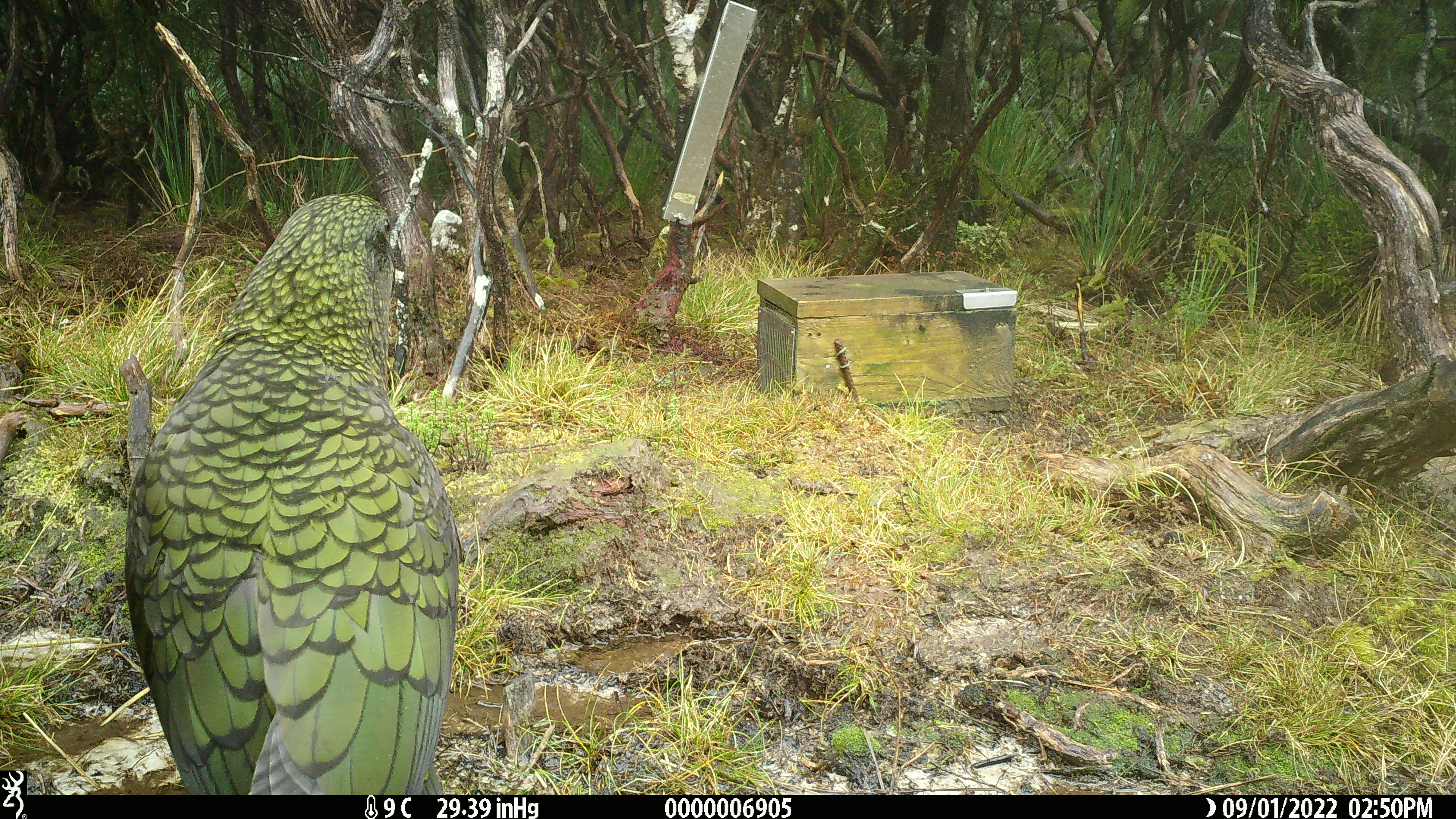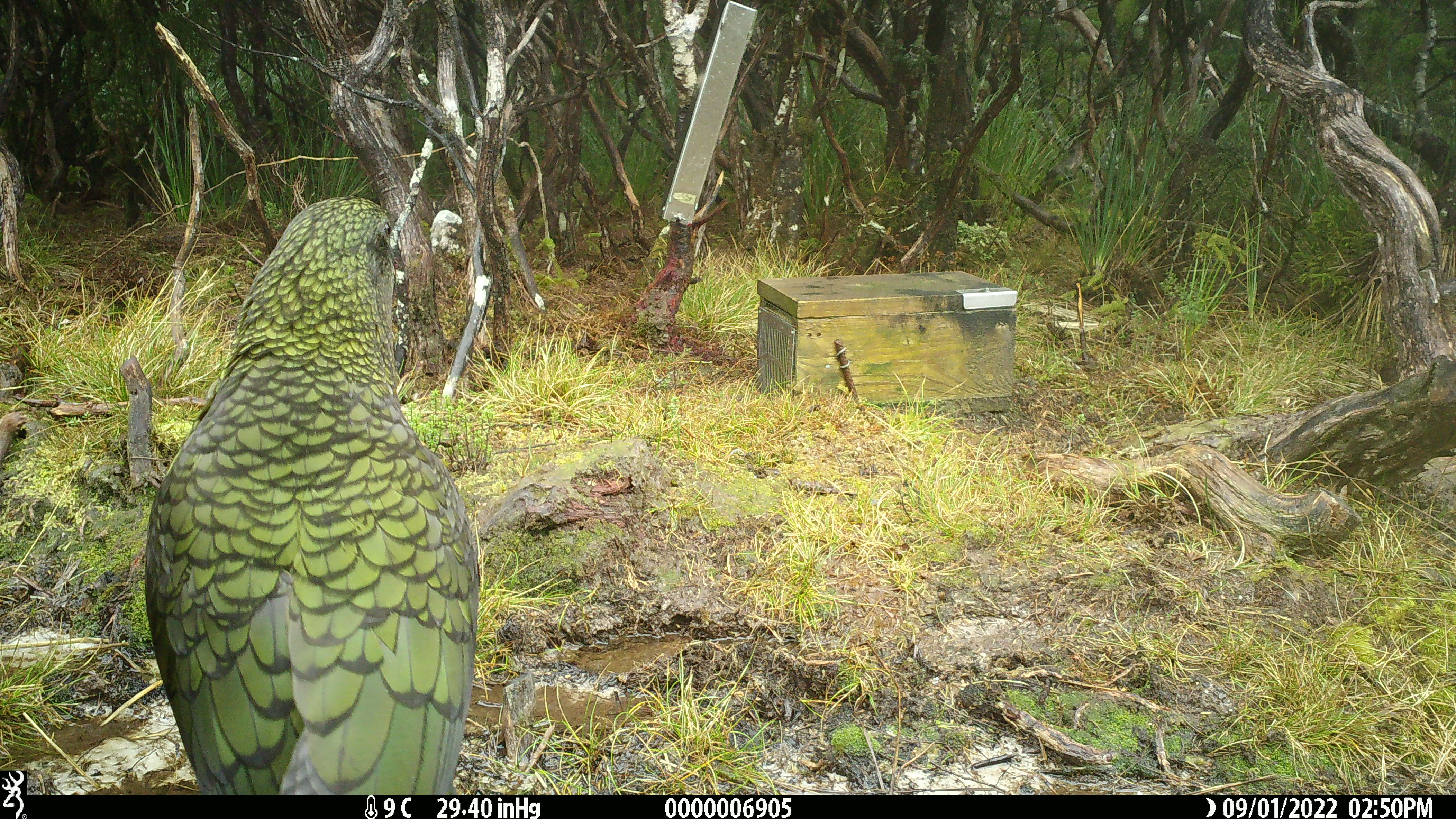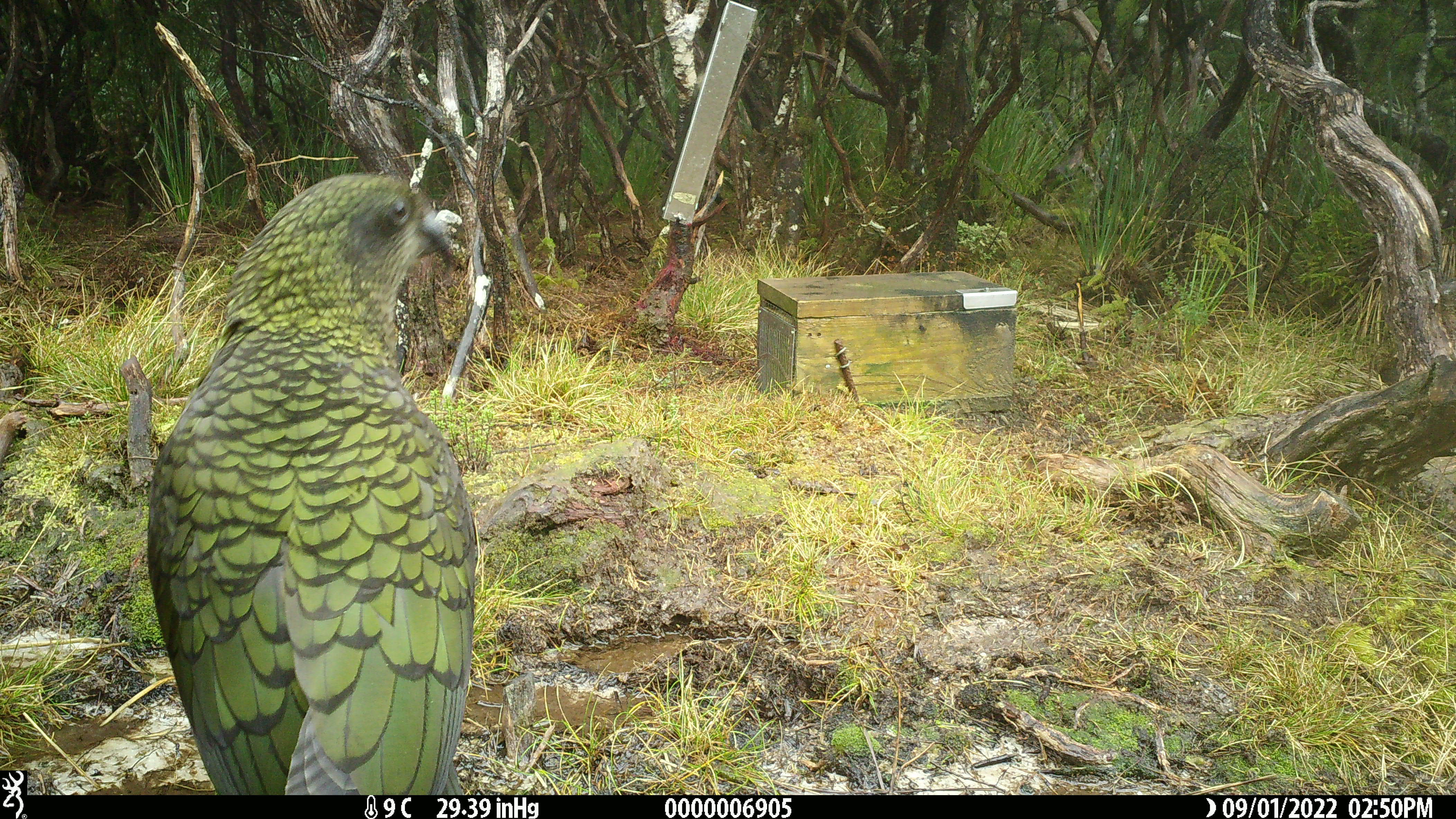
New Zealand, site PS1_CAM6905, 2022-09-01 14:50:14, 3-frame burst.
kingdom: Animalia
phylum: Chordata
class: Aves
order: Psittaciformes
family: Strigopidae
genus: Nestor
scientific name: Nestor notabilis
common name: kea